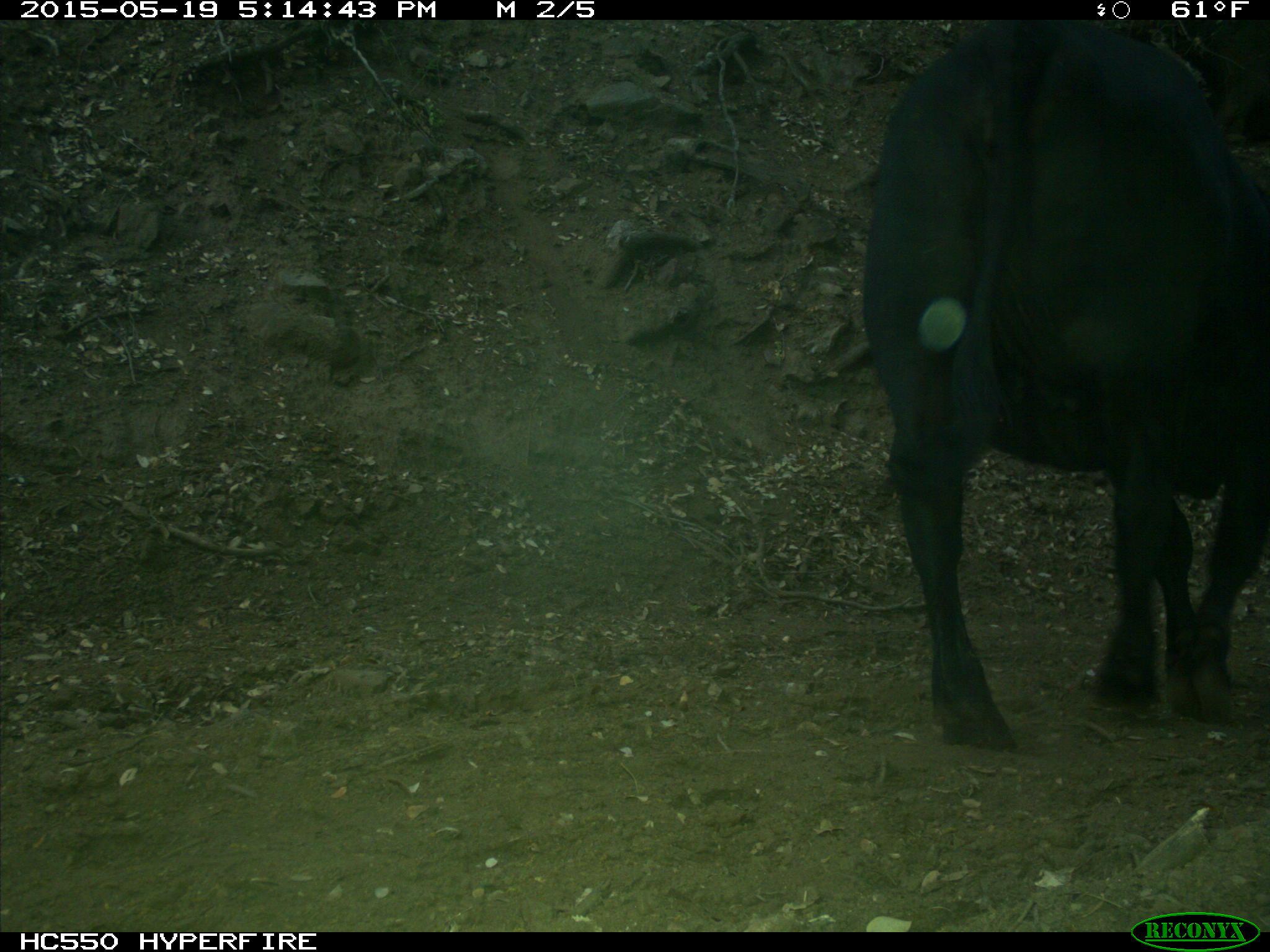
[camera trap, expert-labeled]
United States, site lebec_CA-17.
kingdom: Animalia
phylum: Chordata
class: Mammalia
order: Artiodactyla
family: Bovidae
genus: Bos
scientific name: Bos taurus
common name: domestic cow